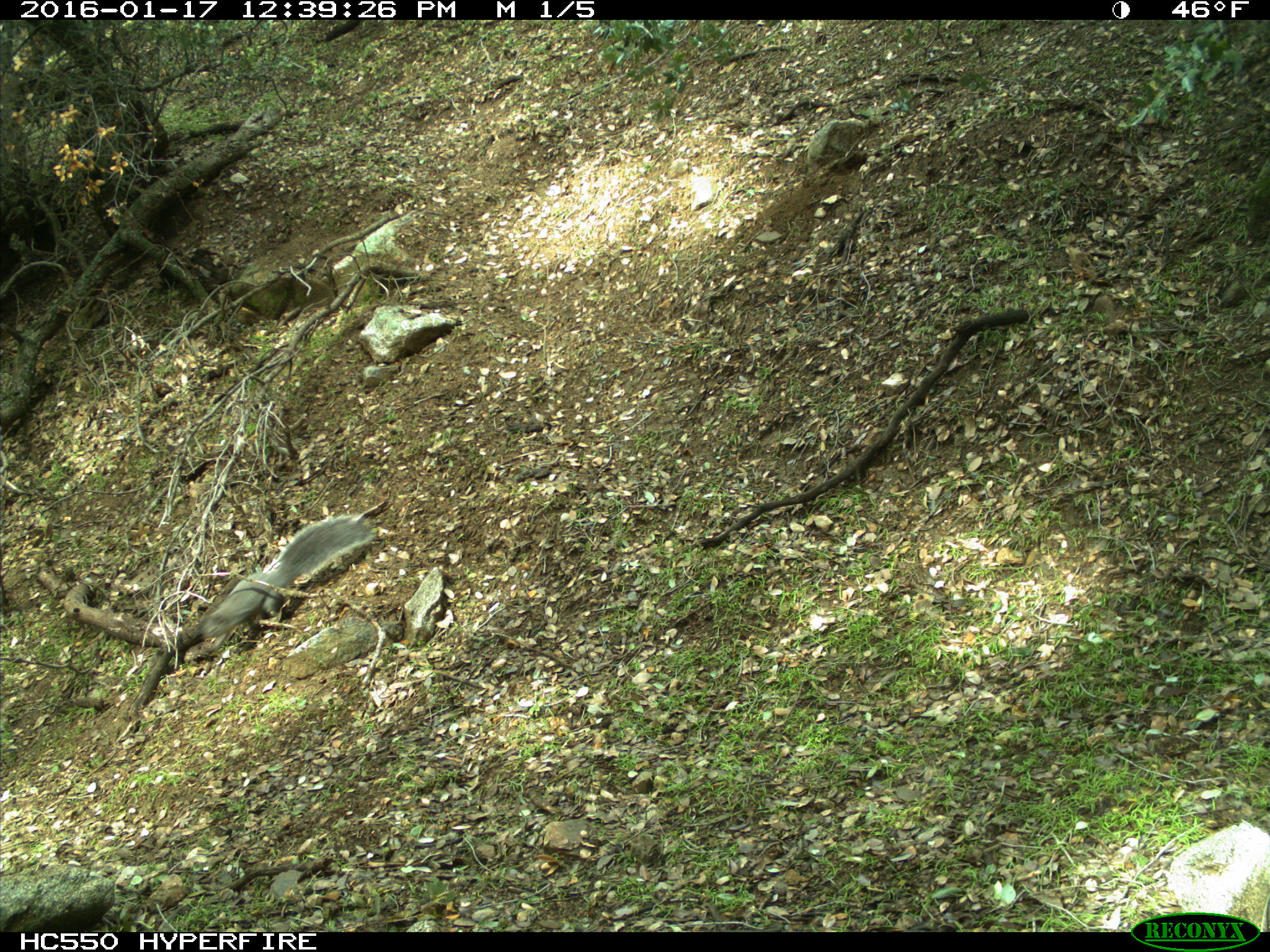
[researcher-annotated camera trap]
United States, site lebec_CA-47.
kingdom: Animalia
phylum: Chordata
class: Mammalia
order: Rodentia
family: Sciuridae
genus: Sciurus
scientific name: Sciurus carolinensis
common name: eastern gray squirrel